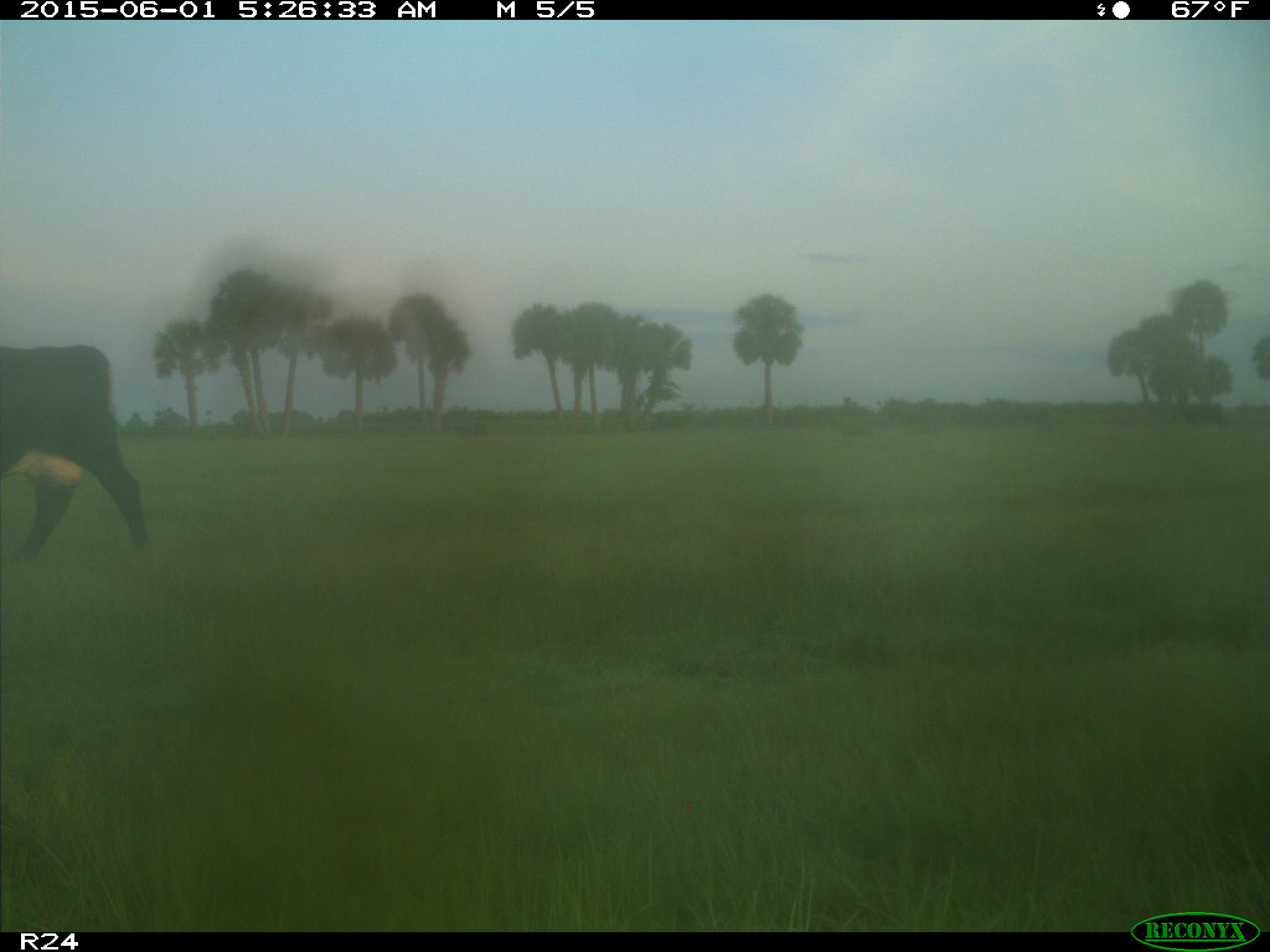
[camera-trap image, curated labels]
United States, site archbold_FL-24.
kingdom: Animalia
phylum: Chordata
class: Mammalia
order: Artiodactyla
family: Bovidae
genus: Bos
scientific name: Bos taurus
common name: domestic cow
Bos taurus (domestic cow).